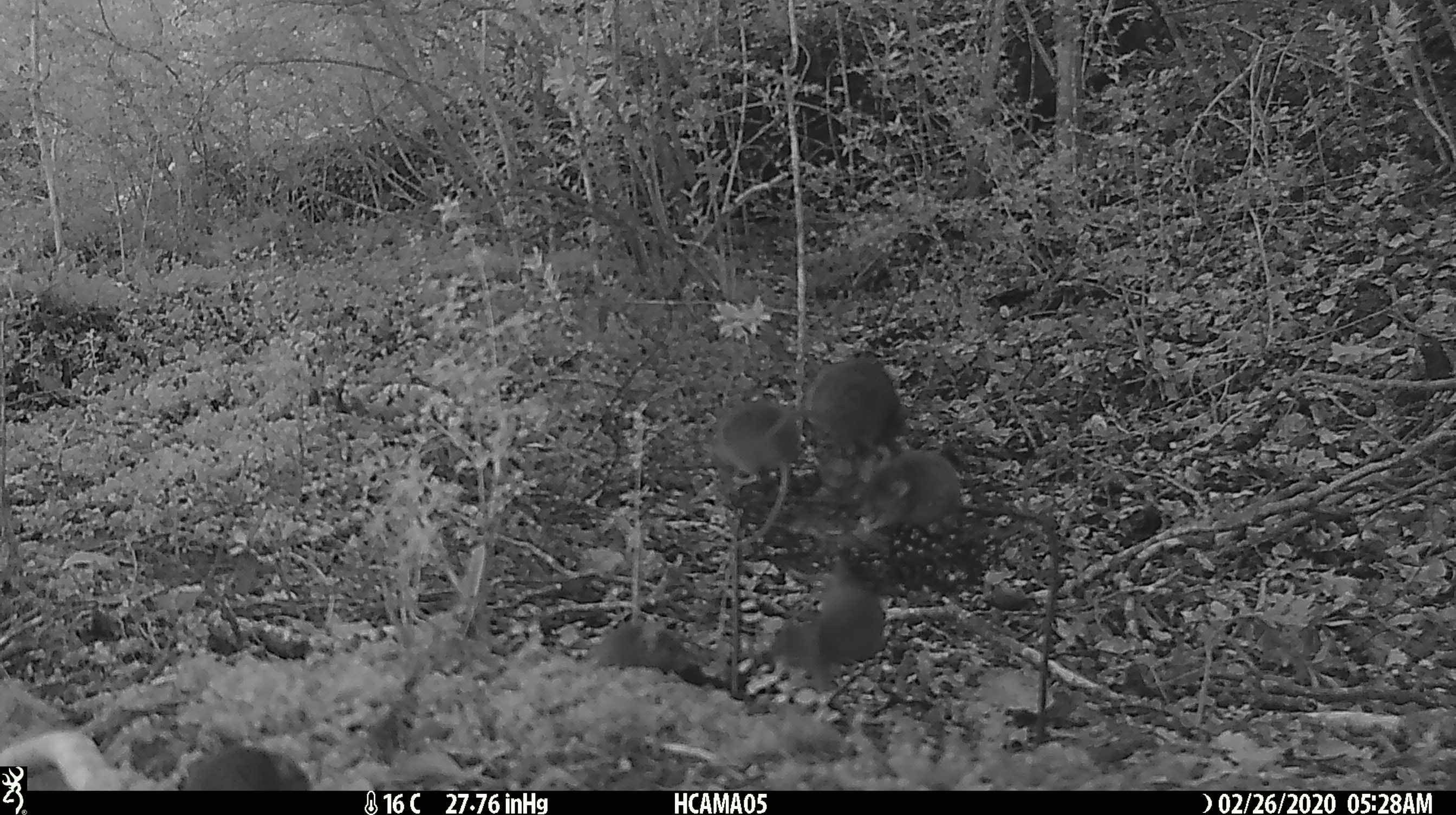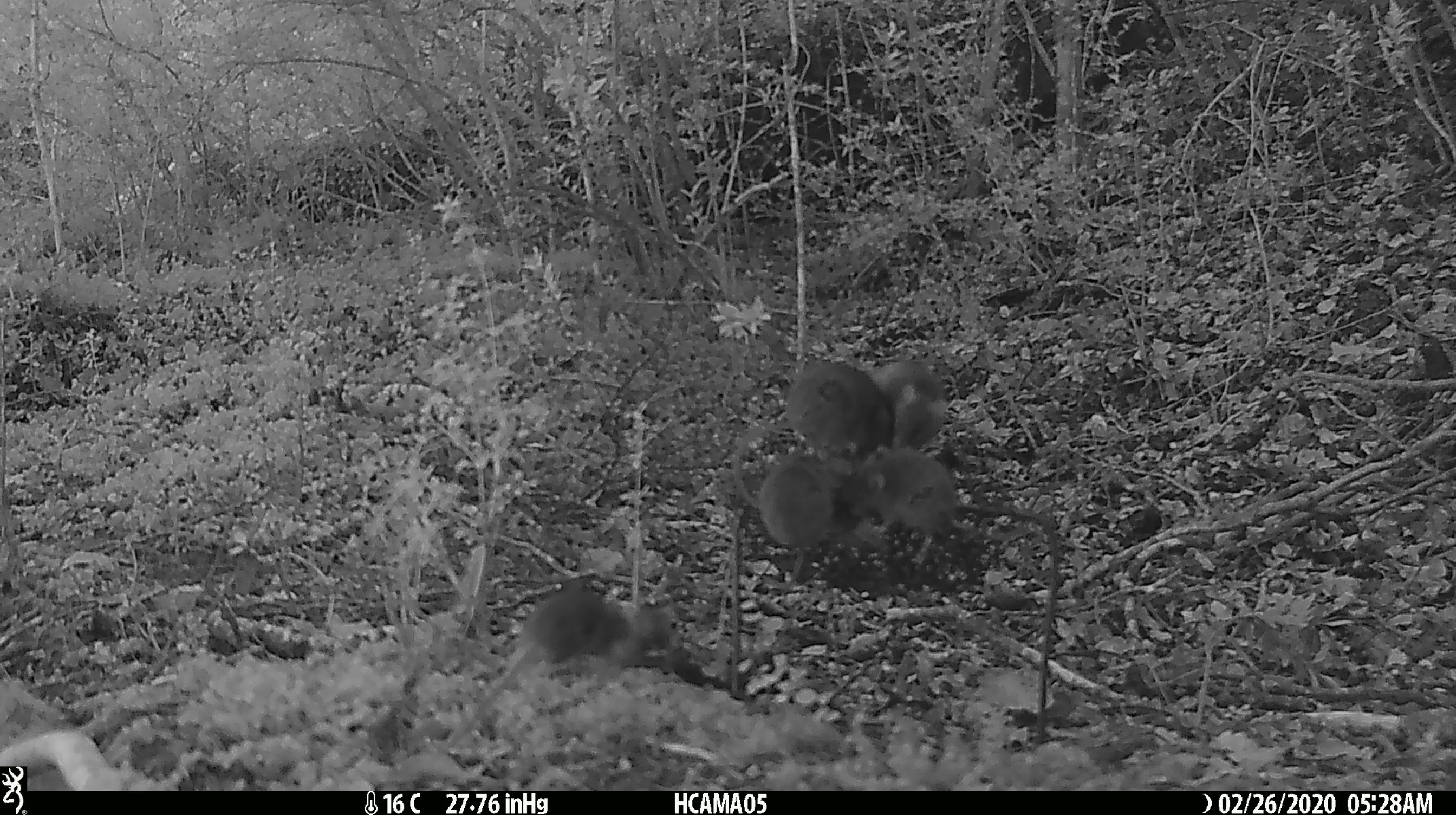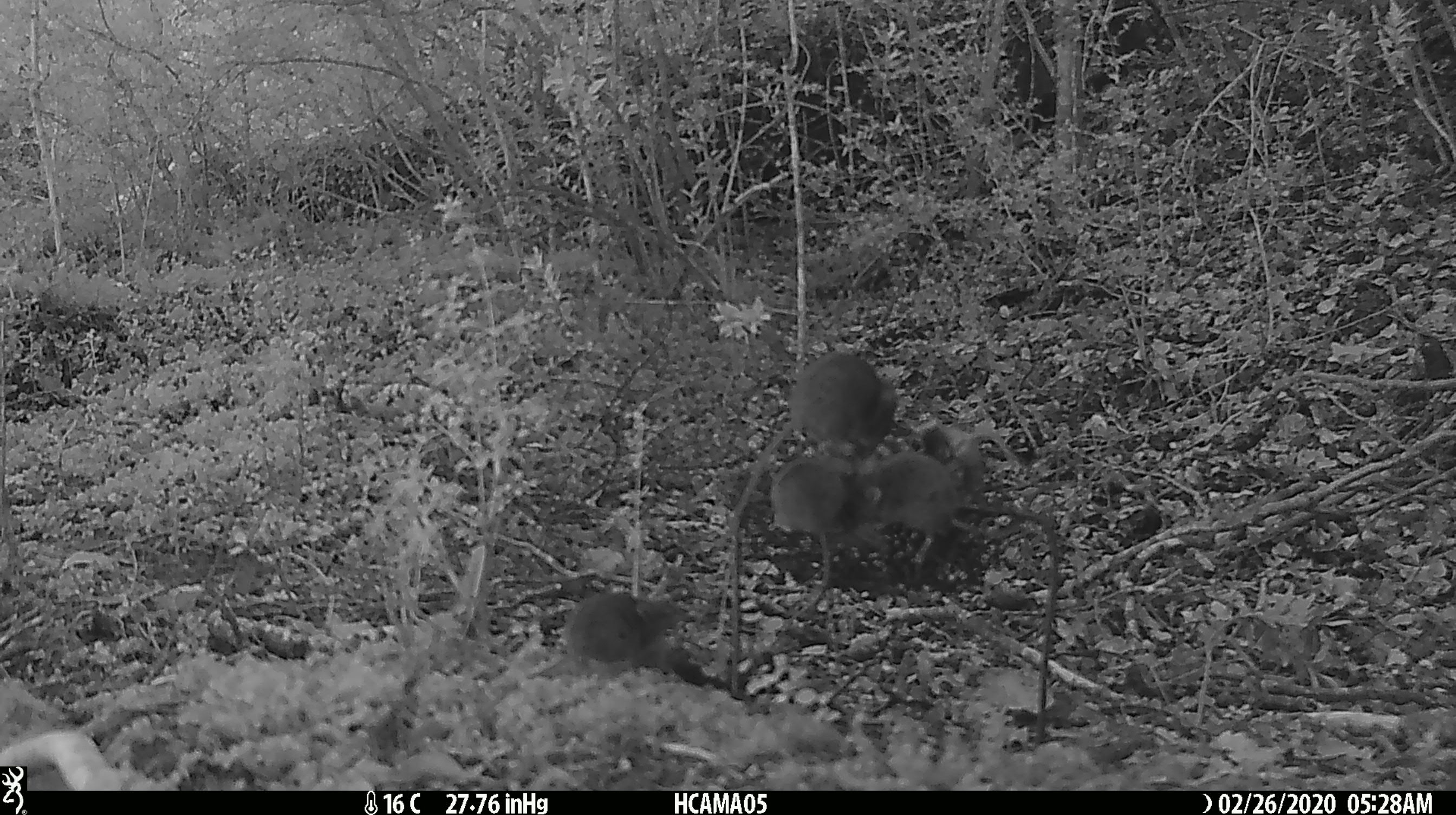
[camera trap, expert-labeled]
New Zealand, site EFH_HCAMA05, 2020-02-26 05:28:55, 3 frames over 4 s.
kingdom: Animalia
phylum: Chordata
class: Mammalia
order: Rodentia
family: Muridae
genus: Mus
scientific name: Mus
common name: mouse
Mouse (Mus).